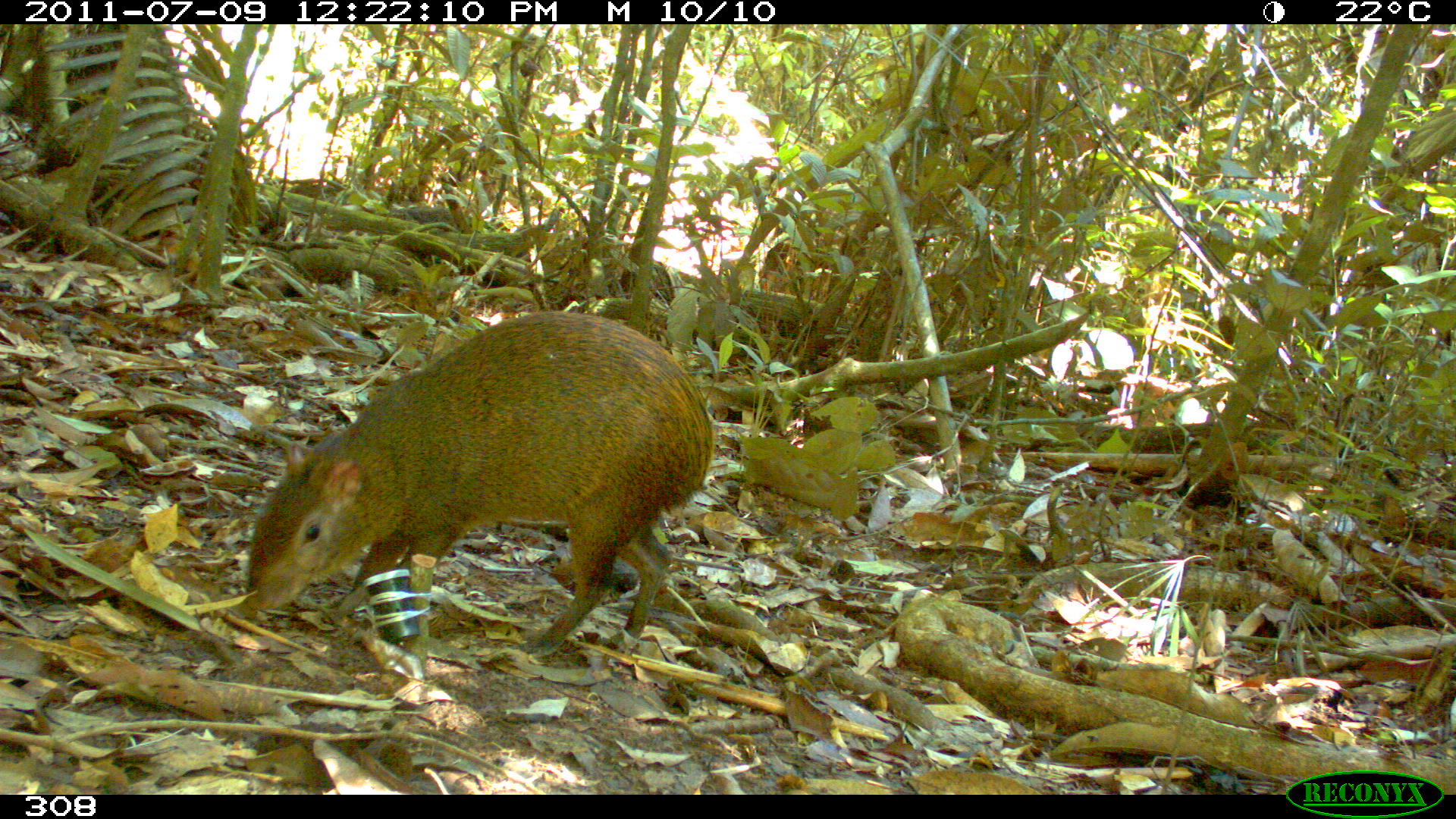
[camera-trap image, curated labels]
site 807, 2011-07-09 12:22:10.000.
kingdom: Animalia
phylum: Chordata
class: Mammalia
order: Rodentia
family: Dasyproctidae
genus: Dasyprocta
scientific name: Dasyprocta punctata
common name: central american agouti